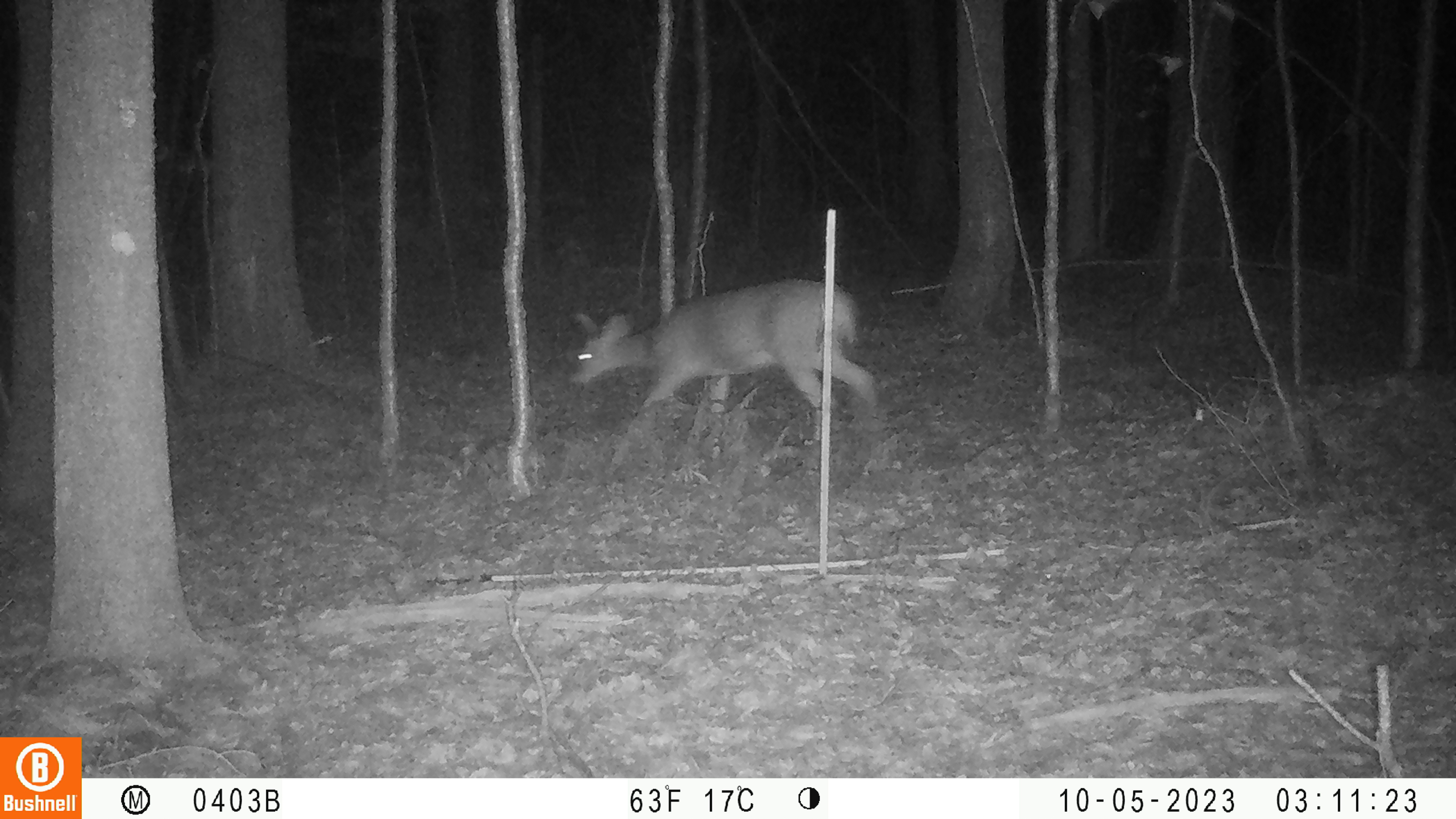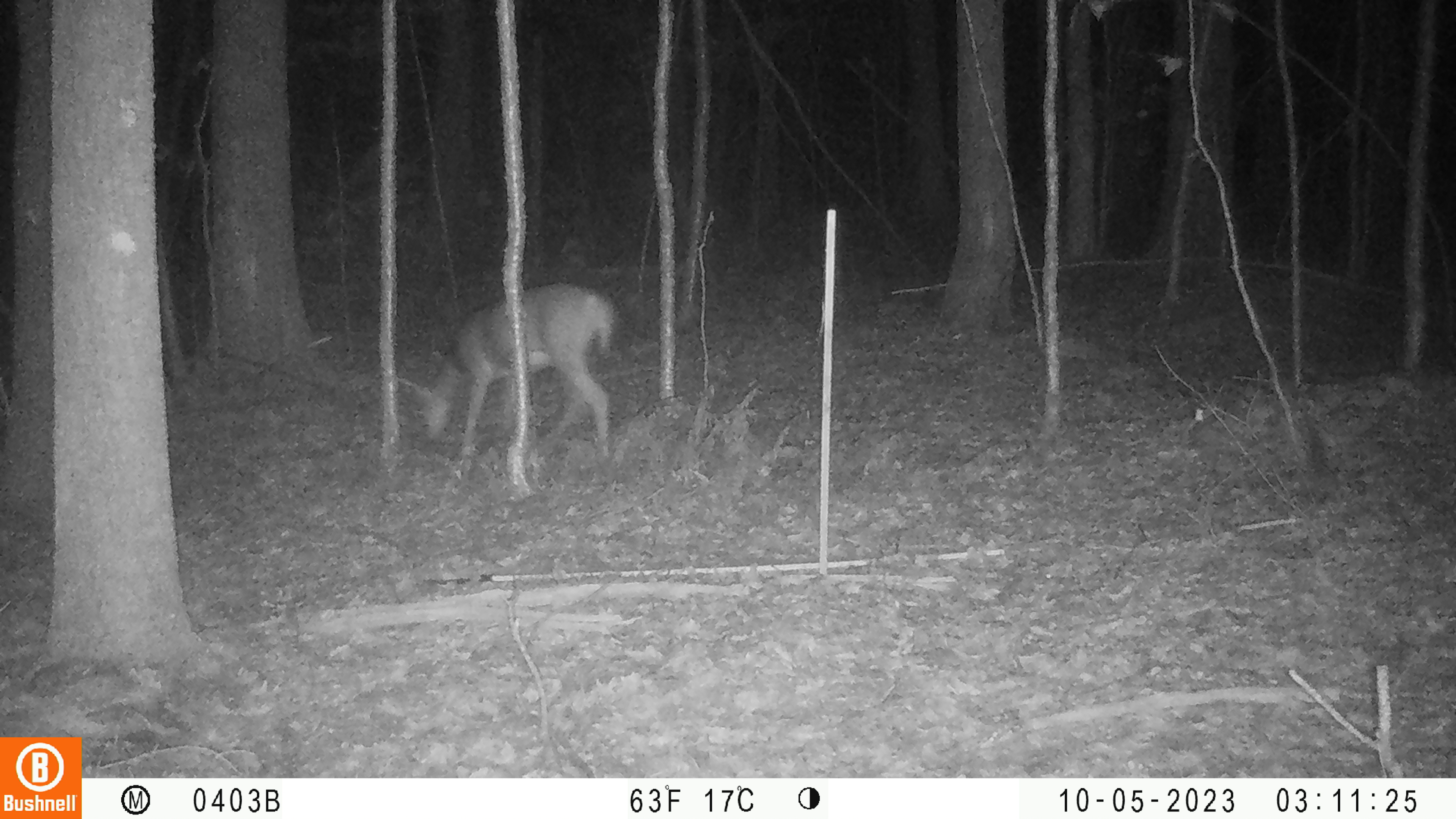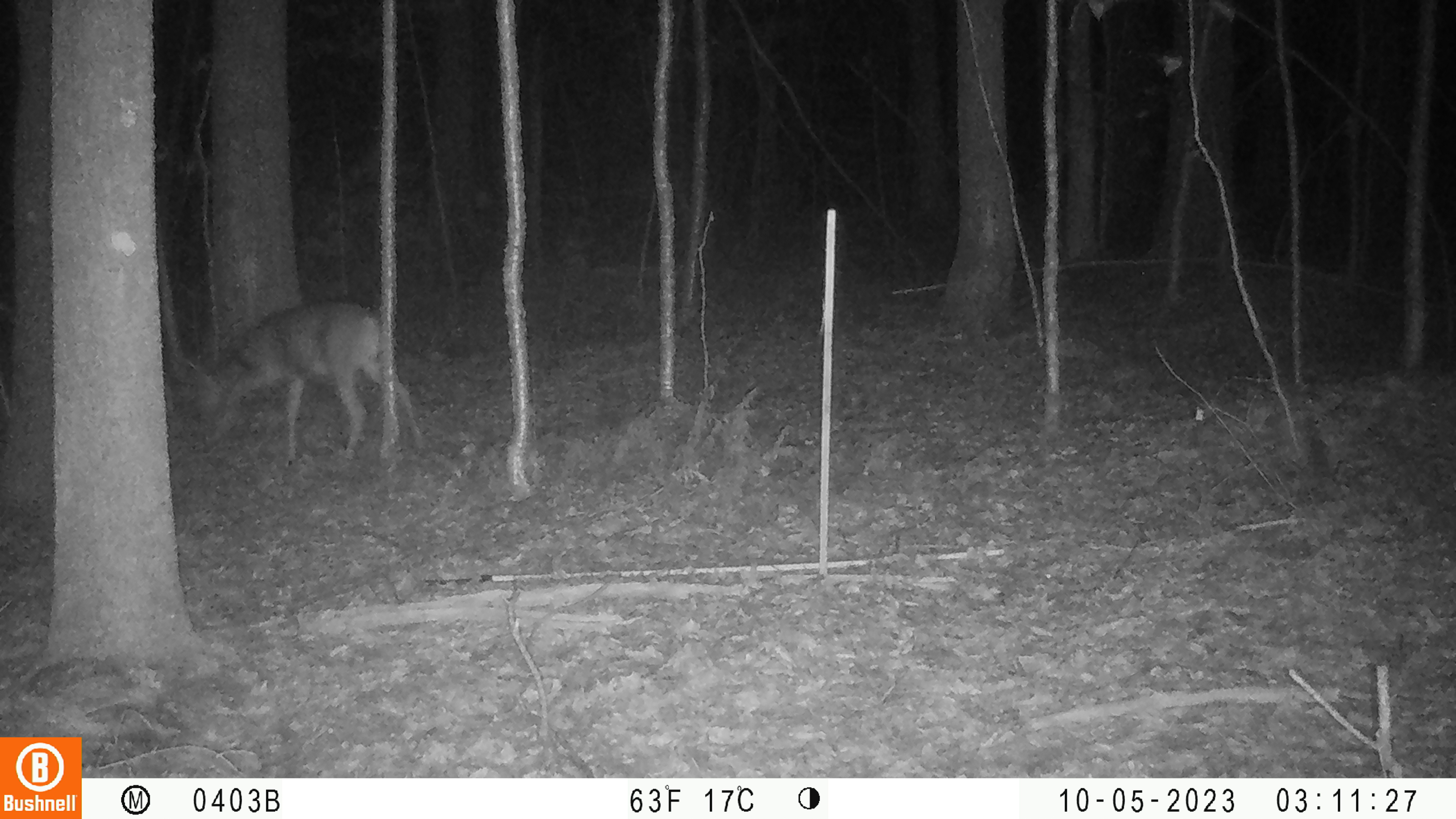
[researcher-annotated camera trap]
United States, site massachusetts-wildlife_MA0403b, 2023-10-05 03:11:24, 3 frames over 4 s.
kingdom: Animalia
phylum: Chordata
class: Mammalia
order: Artiodactyla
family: Cervidae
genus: Odocoileus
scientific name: Odocoileus virginianus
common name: white-tailed deer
White-tailed deer (Odocoileus virginianus).